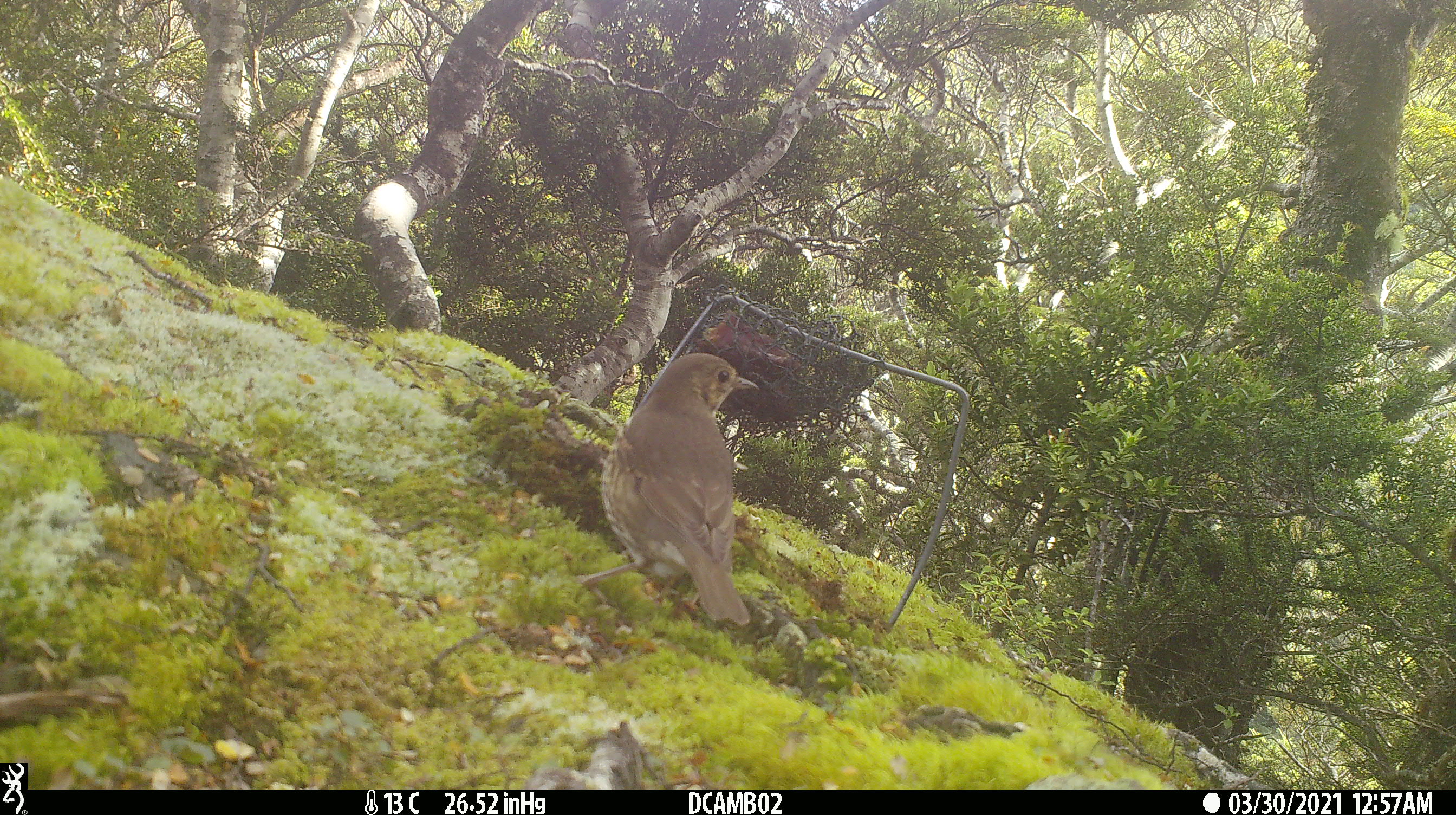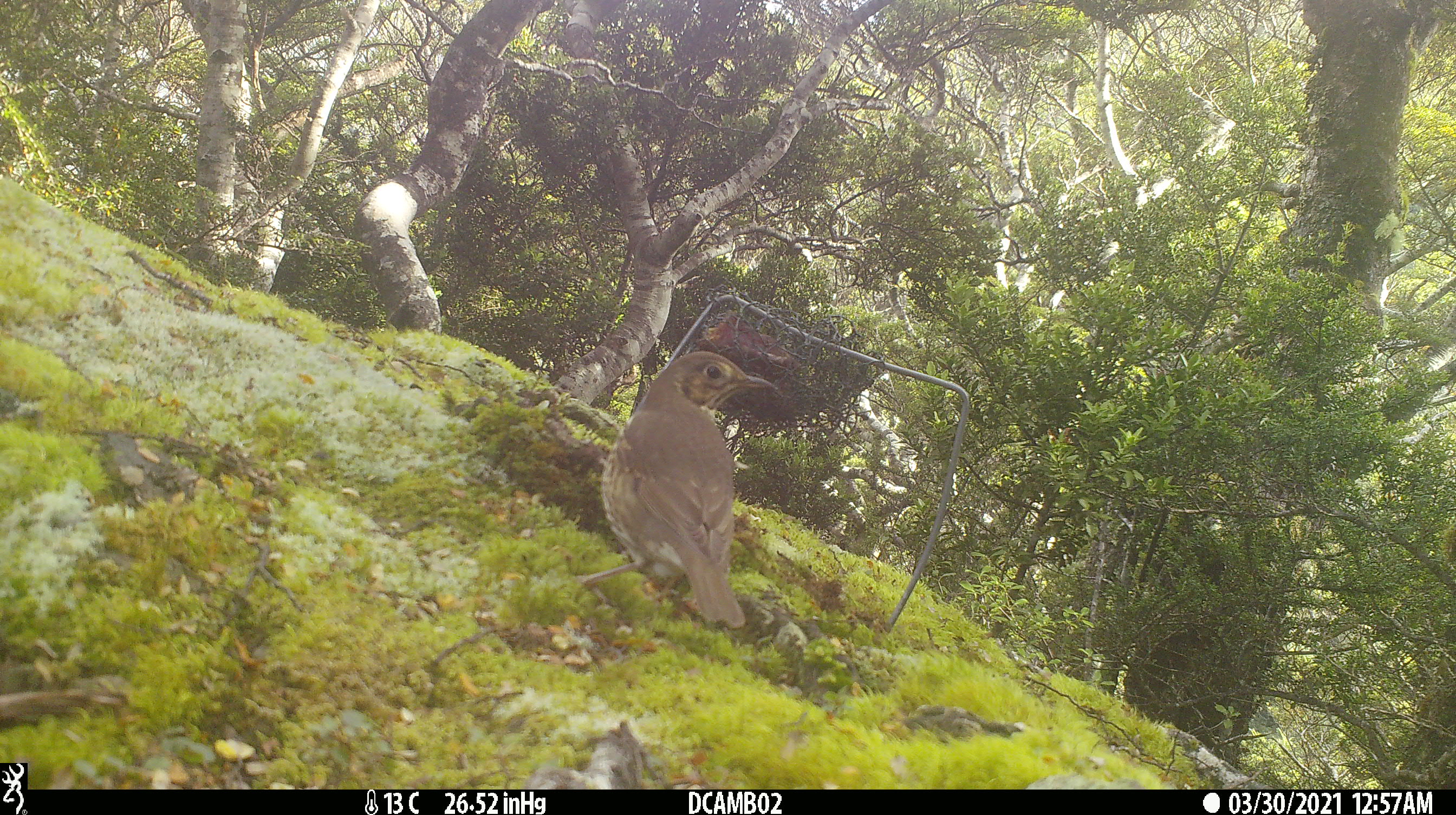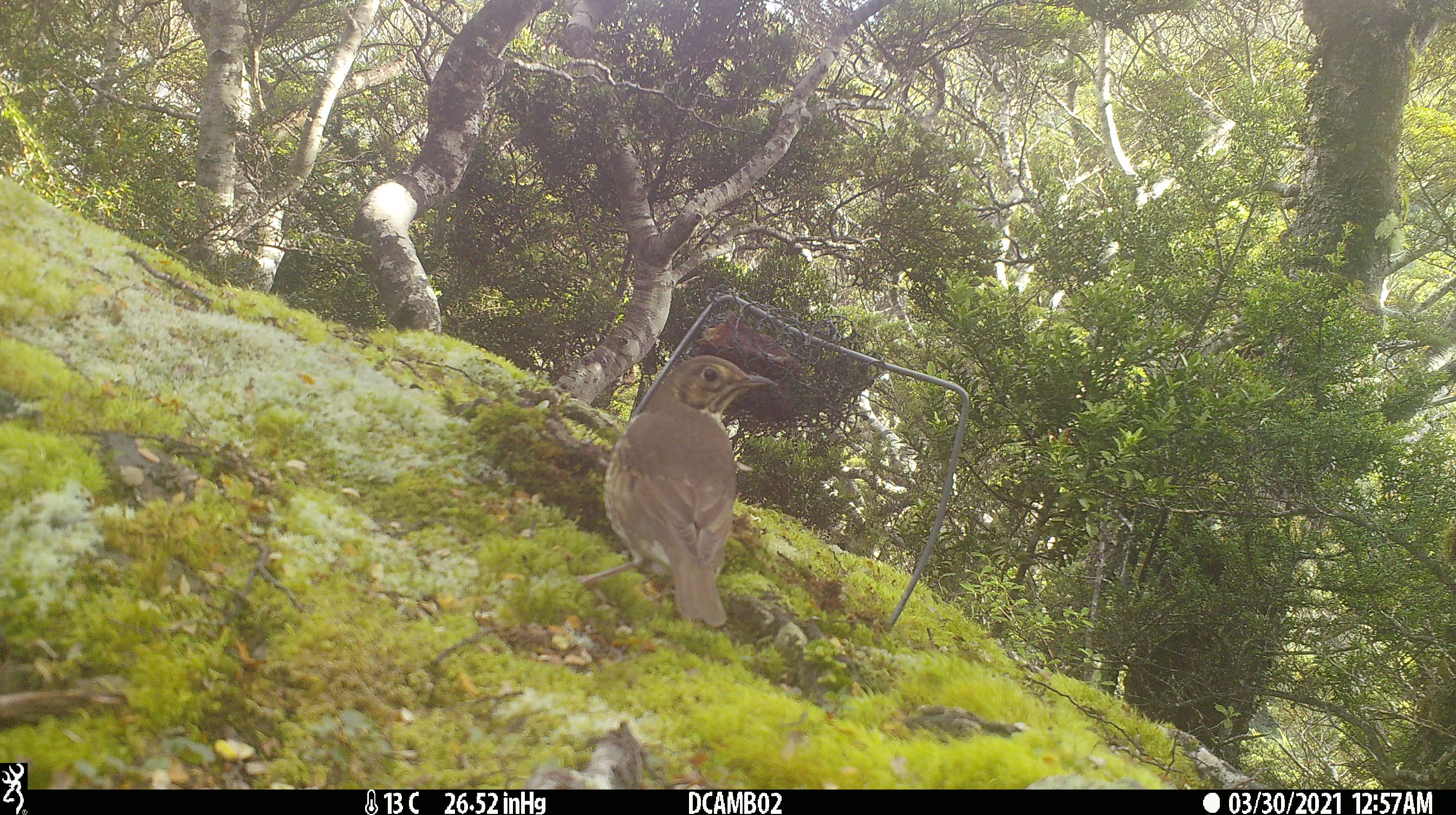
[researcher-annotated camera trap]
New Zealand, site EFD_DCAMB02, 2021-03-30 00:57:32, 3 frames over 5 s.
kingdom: Animalia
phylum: Chordata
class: Aves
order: Passeriformes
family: Turdidae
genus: Turdus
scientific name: Turdus philomelos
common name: song thrush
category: thrush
Thrush (song thrush) (Turdus philomelos).